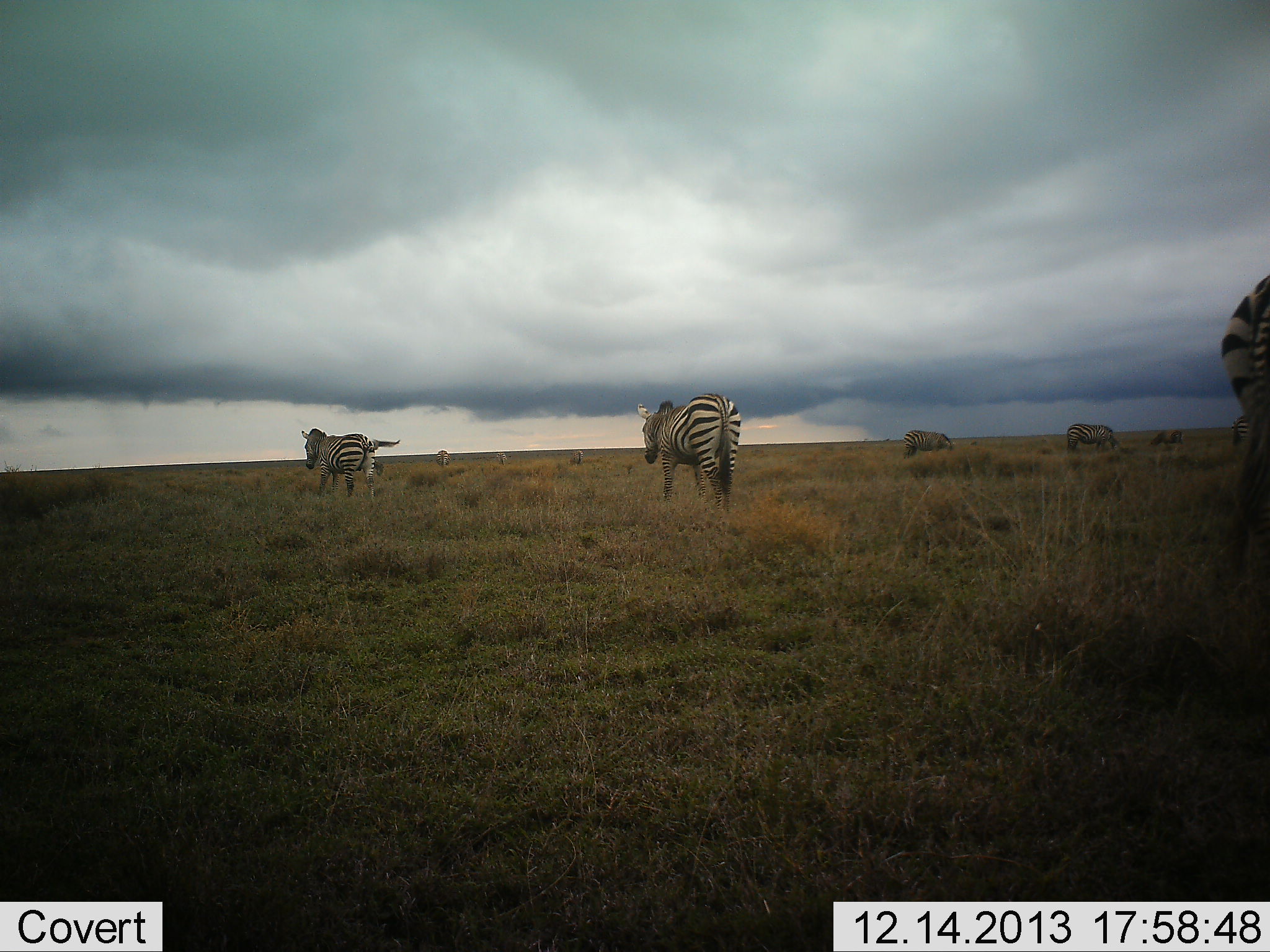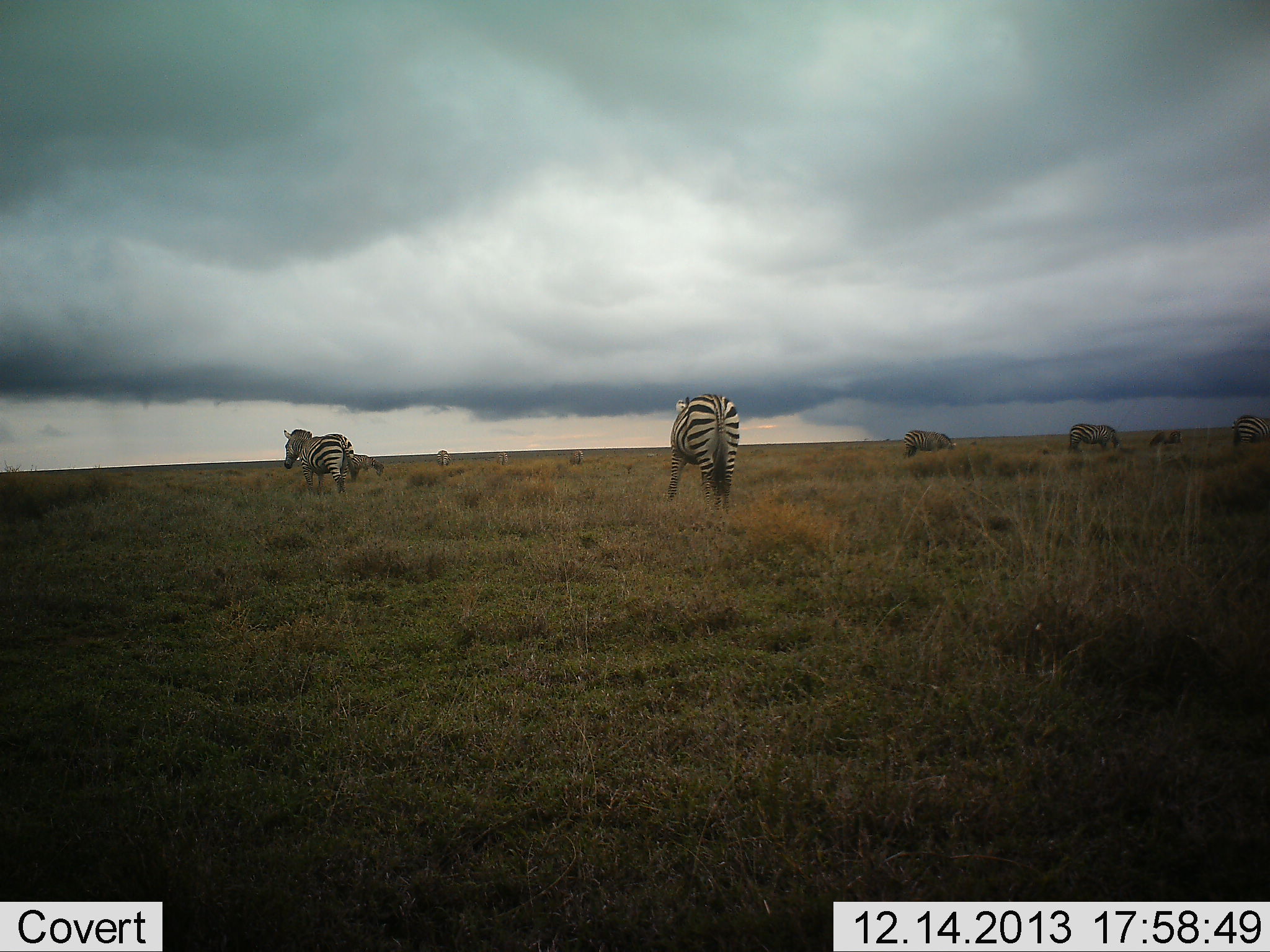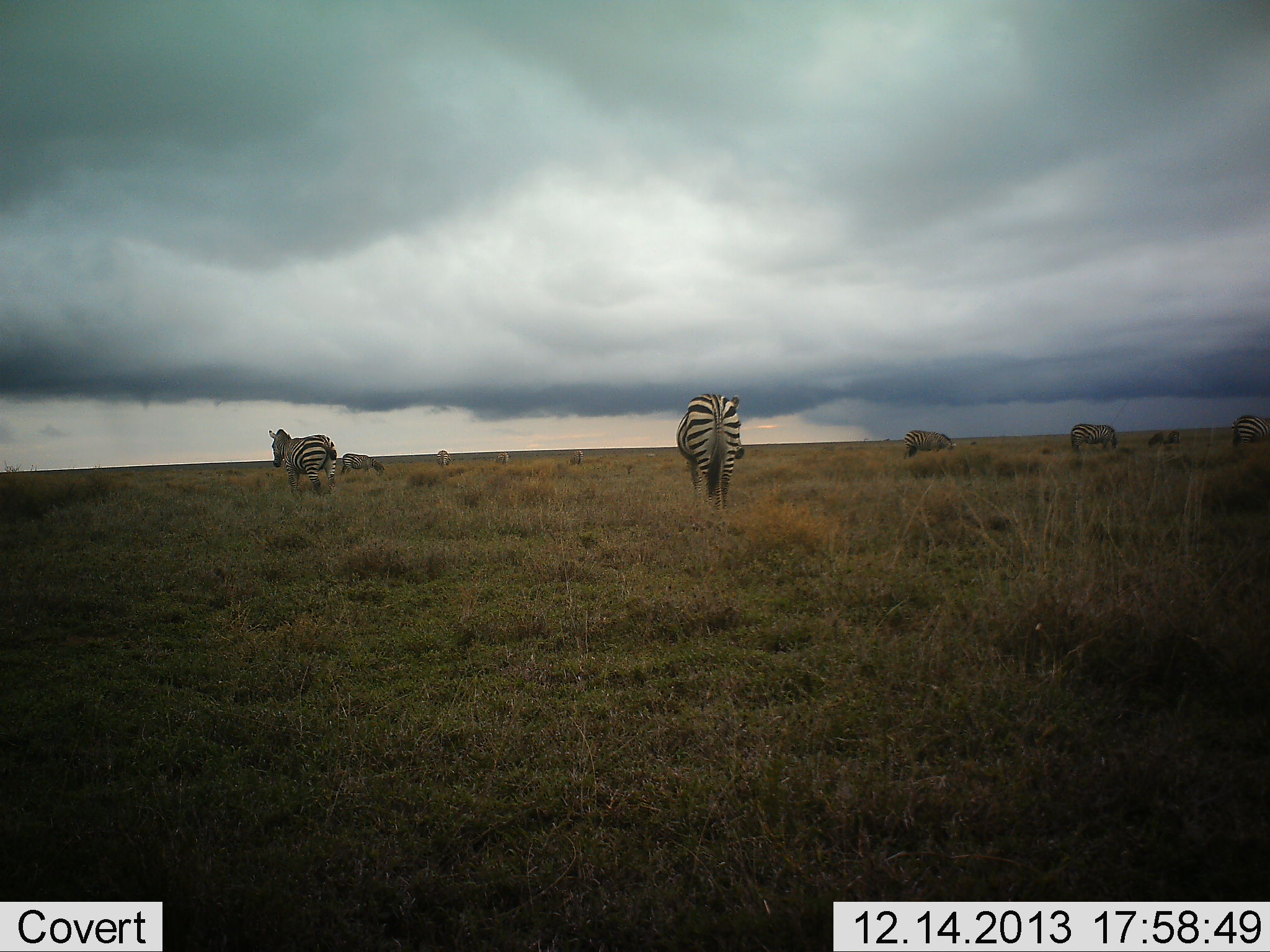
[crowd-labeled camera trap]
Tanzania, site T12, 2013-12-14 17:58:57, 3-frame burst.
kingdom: Animalia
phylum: Chordata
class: Mammalia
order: Perissodactyla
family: Equidae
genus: Equus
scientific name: Equus quagga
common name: plains zebra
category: zebra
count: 9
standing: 70%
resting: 0%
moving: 60%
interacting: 0%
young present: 0%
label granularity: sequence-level